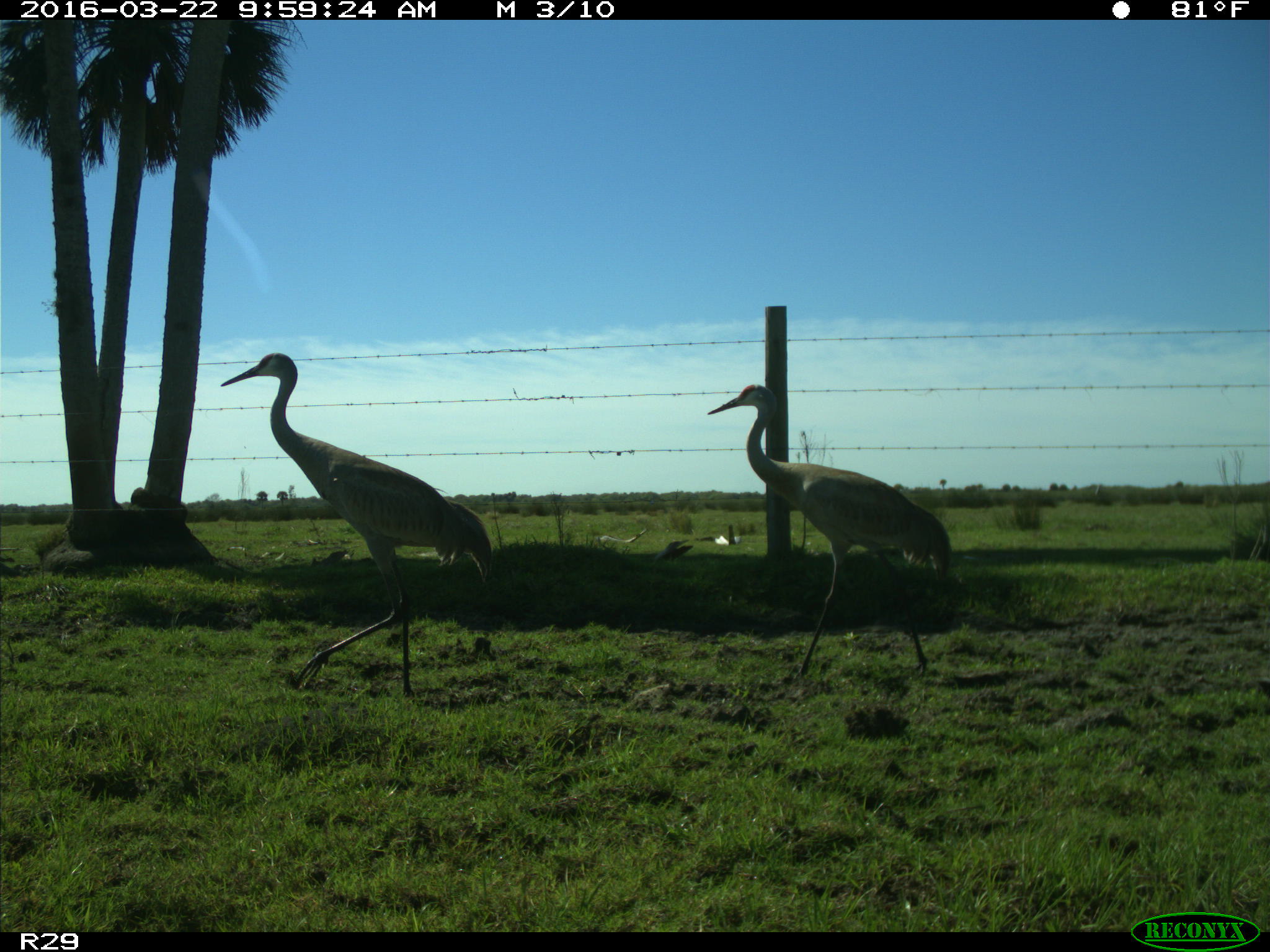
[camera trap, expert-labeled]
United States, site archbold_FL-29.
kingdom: Animalia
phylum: Chordata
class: Aves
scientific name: Aves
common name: birds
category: unidentified bird